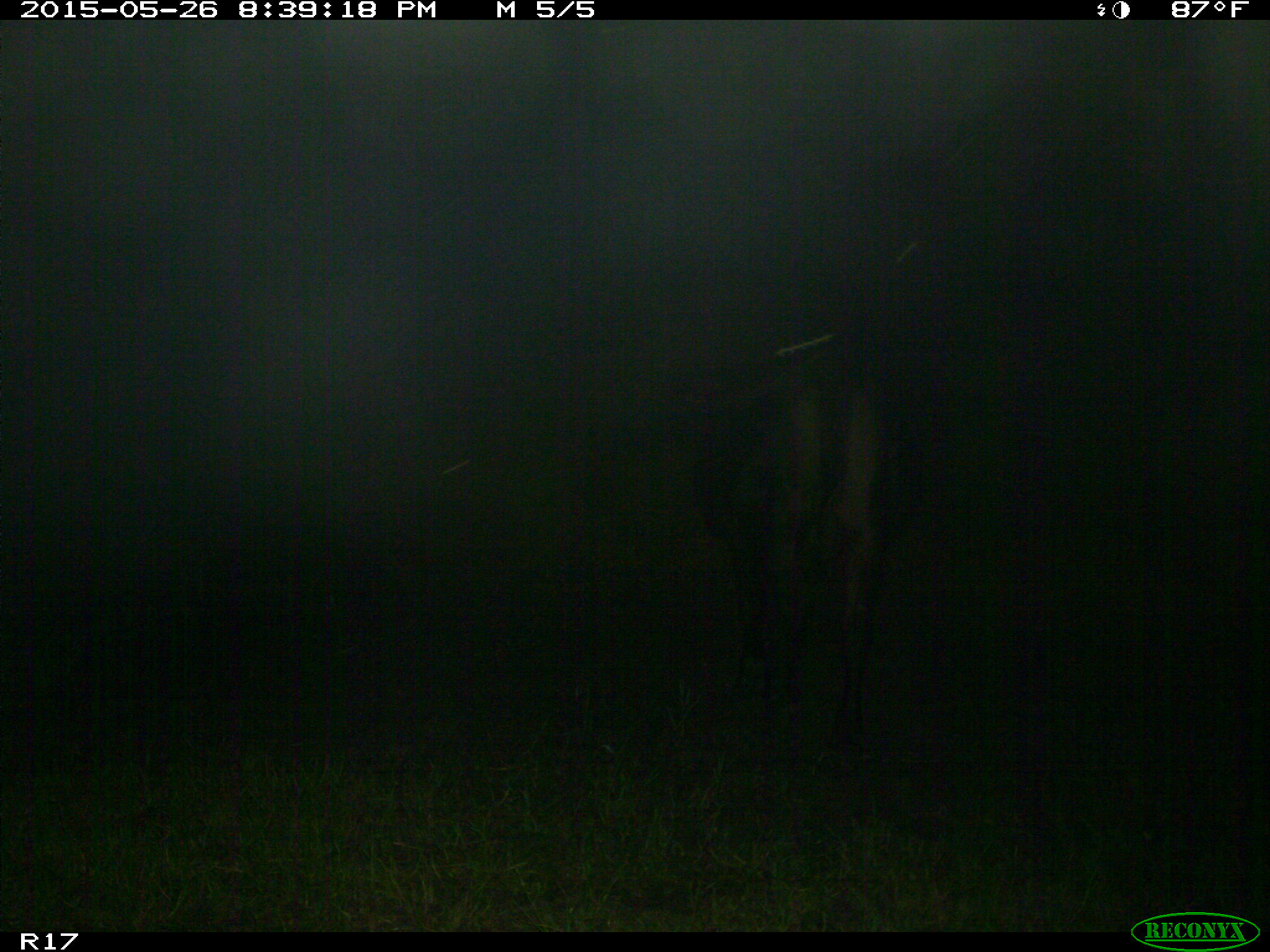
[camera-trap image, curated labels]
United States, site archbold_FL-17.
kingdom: Animalia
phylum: Chordata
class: Mammalia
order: Artiodactyla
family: Bovidae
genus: Bos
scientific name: Bos taurus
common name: domestic cow